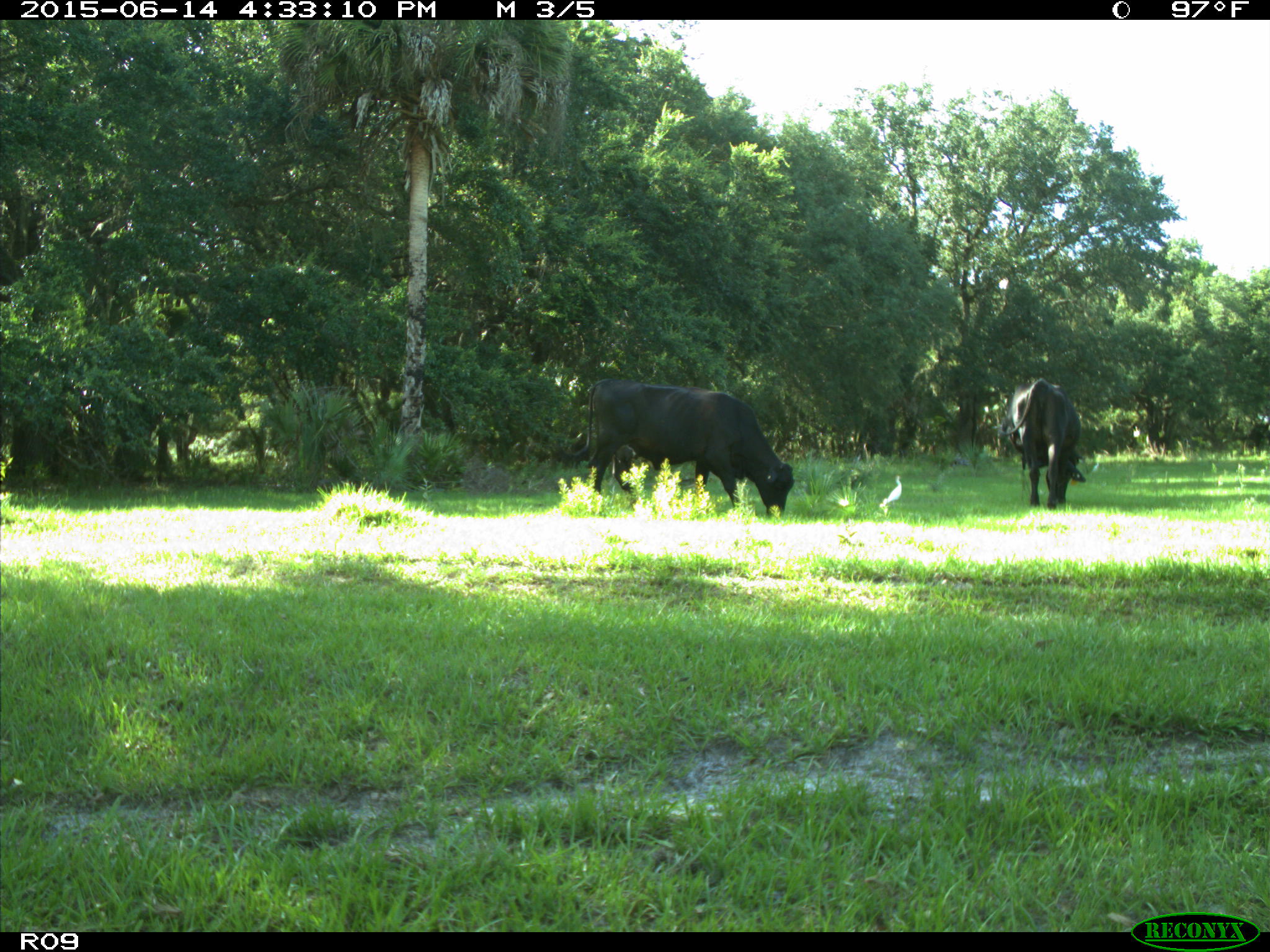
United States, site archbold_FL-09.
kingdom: Animalia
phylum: Chordata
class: Mammalia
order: Artiodactyla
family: Bovidae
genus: Bos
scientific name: Bos taurus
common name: domestic cow